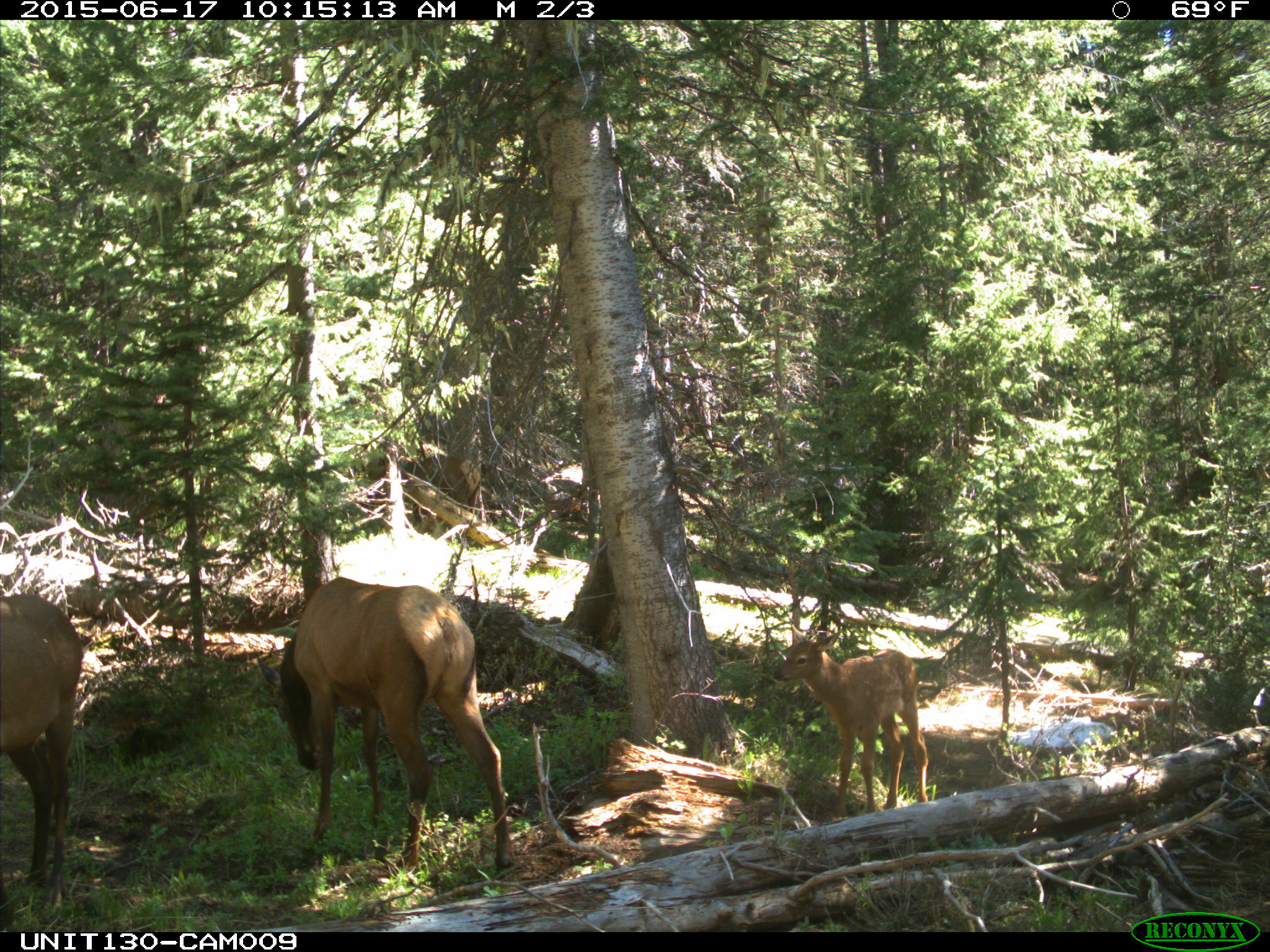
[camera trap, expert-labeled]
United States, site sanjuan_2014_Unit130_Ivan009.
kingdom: Animalia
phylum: Chordata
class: Mammalia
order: Artiodactyla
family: Cervidae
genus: Cervus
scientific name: Cervus elaphus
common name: red deer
Cervus elaphus (red deer).